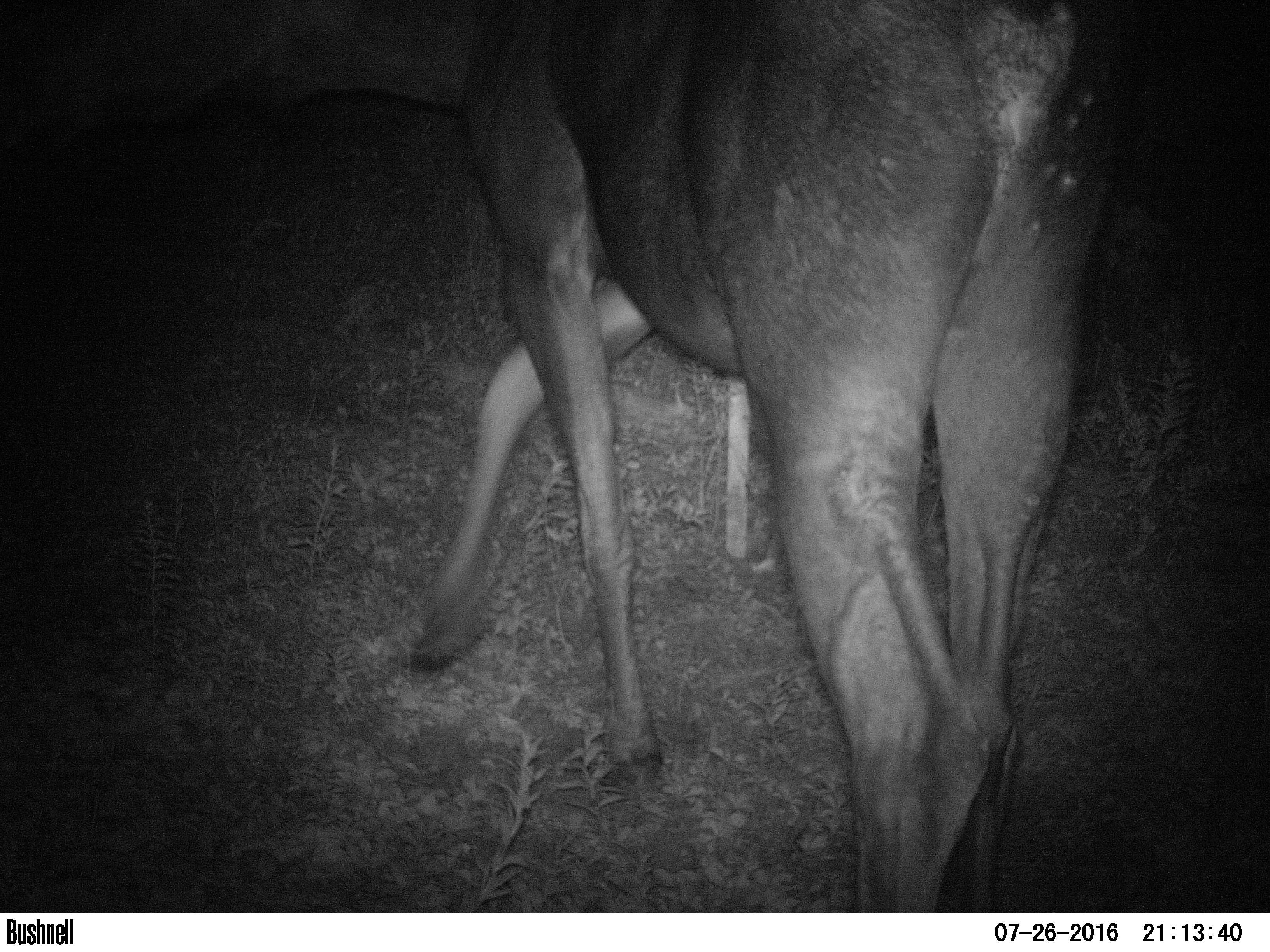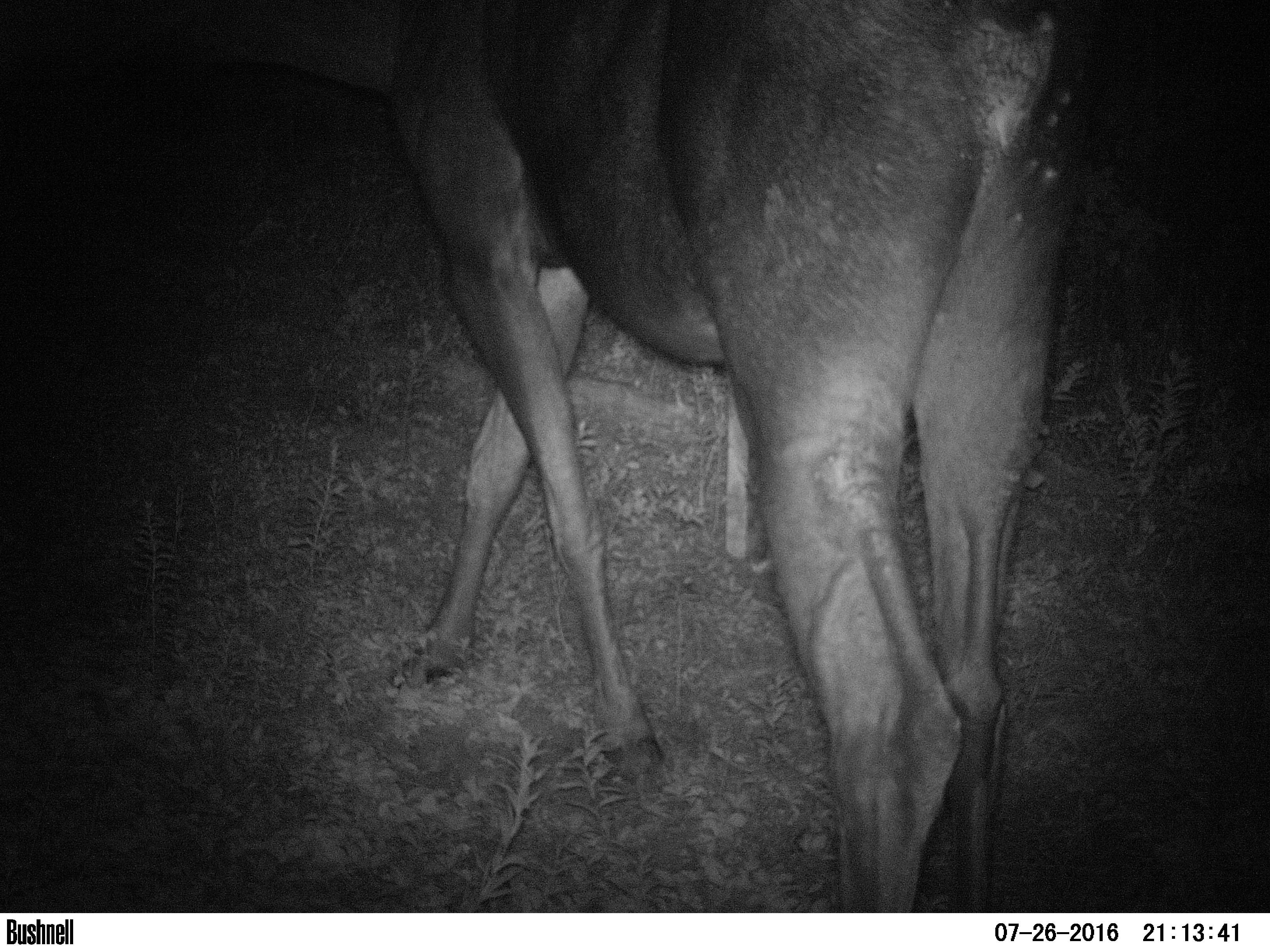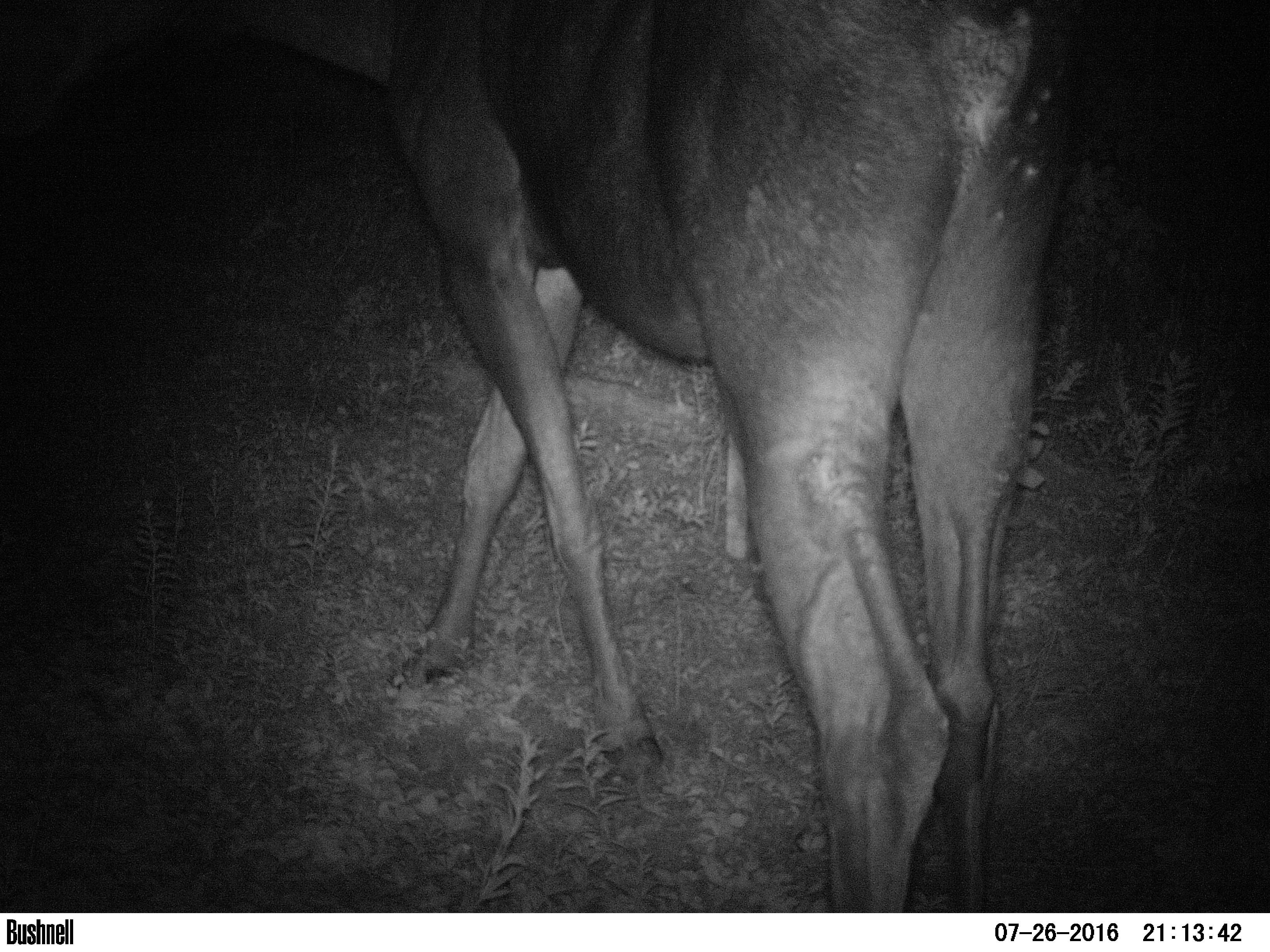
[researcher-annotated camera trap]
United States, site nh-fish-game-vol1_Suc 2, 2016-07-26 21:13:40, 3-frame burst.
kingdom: Animalia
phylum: Chordata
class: Mammalia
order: Artiodactyla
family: Cervidae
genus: Alces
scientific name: Alces alces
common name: moose